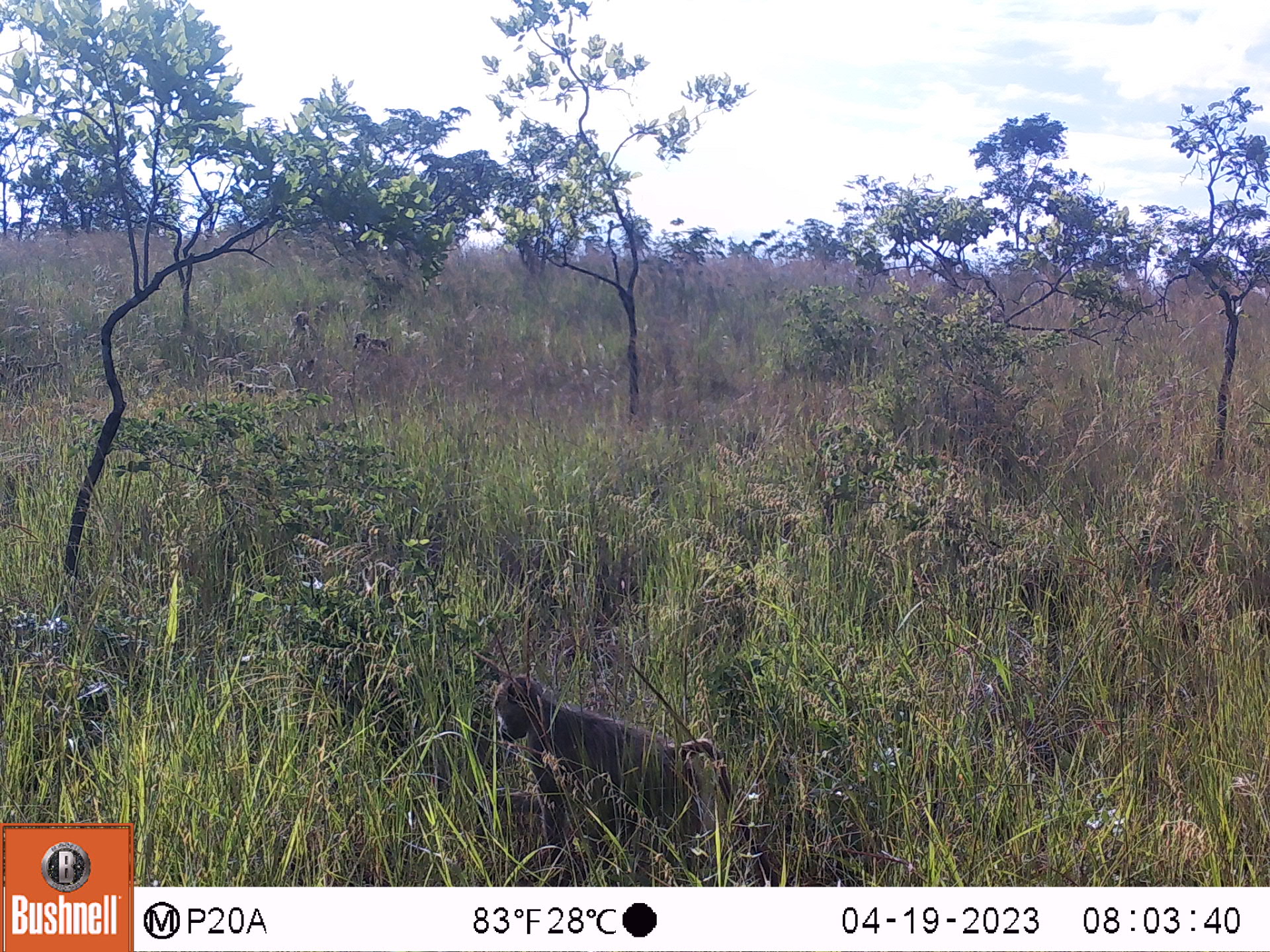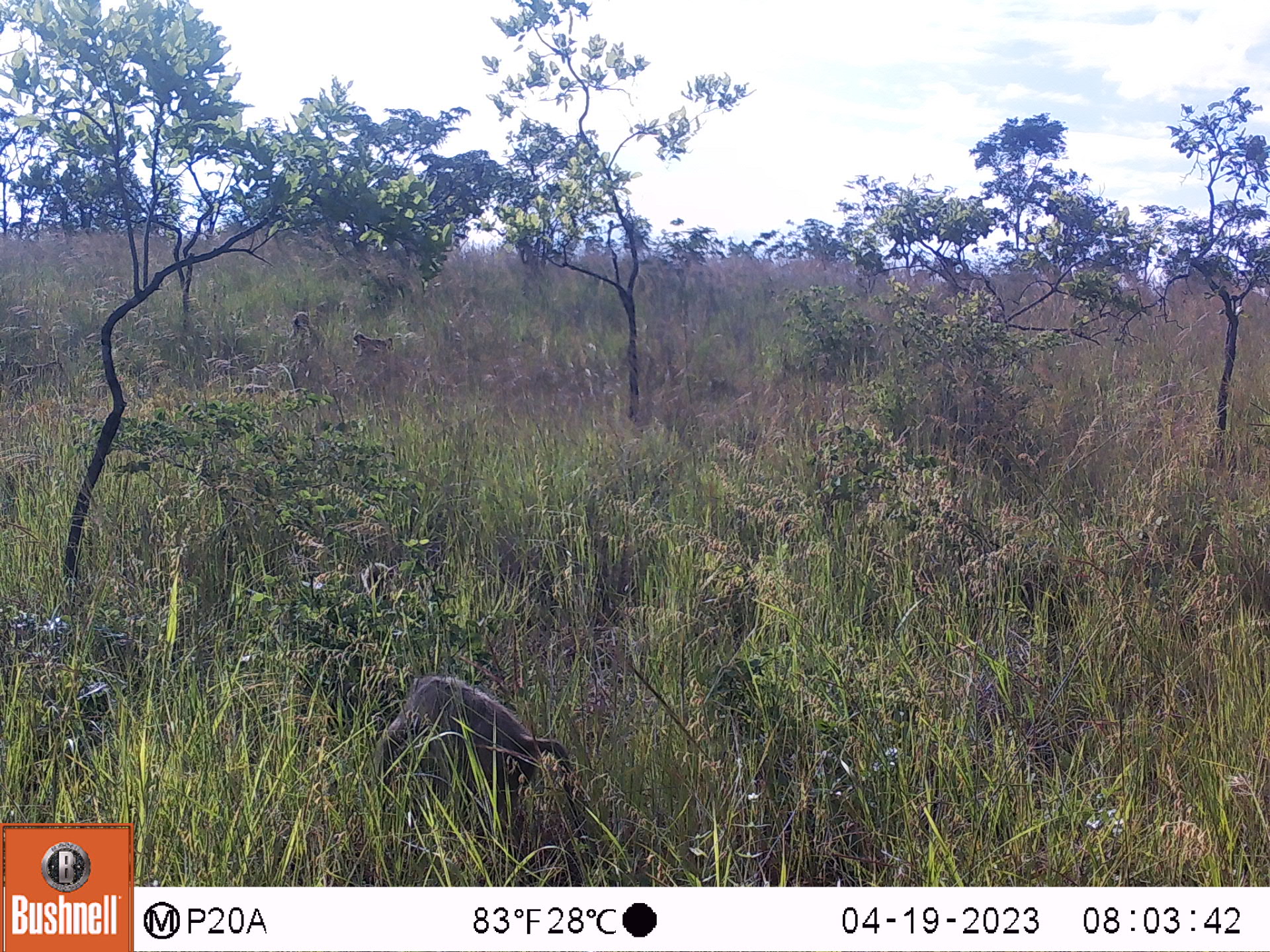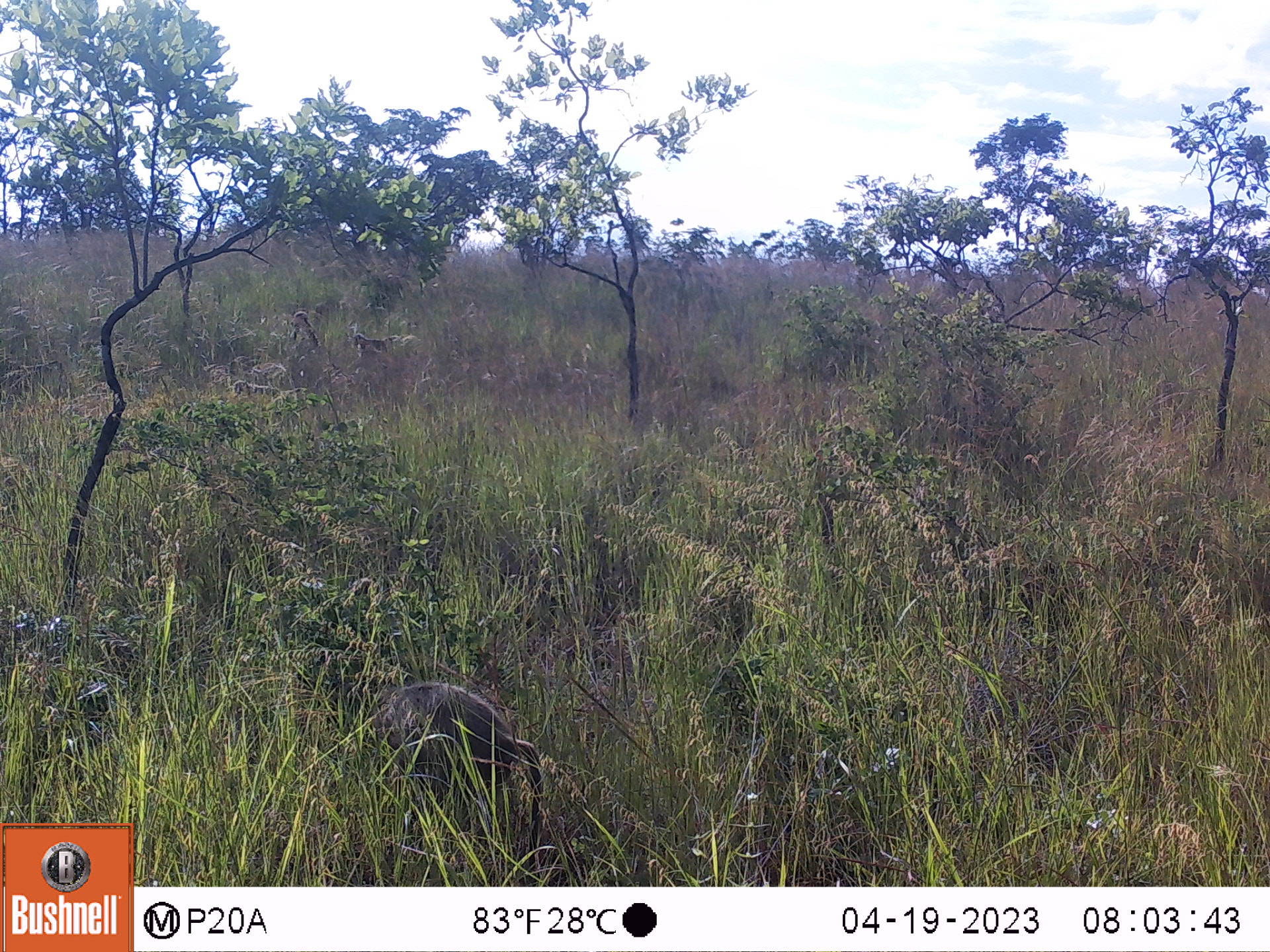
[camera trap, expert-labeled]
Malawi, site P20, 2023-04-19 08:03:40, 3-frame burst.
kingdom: Animalia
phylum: Chordata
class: Mammalia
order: Primates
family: Cercopithecidae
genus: Papio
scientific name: Papio cynocephalus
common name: yellow baboon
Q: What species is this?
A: Yellow baboon (Papio cynocephalus).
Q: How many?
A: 3.